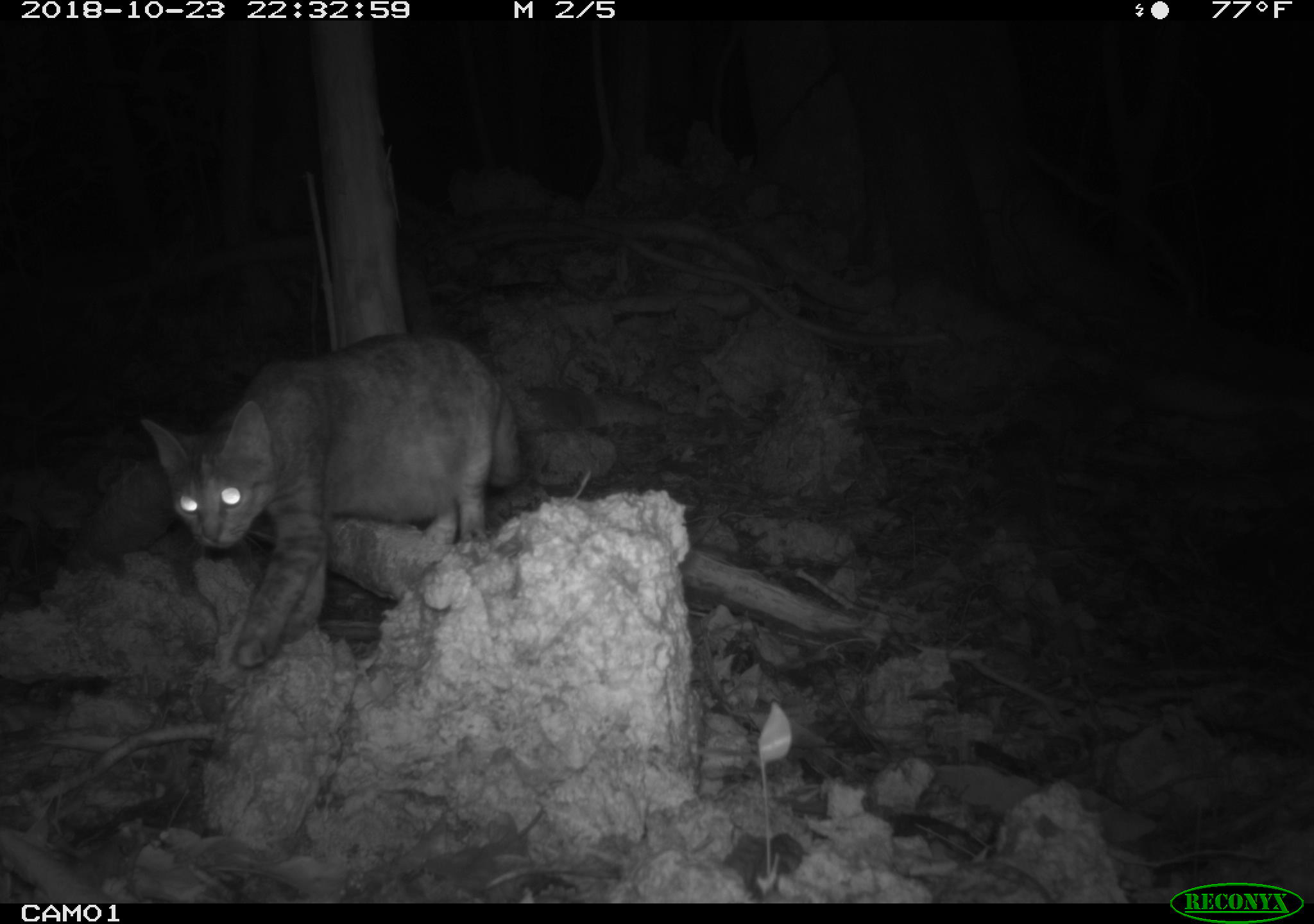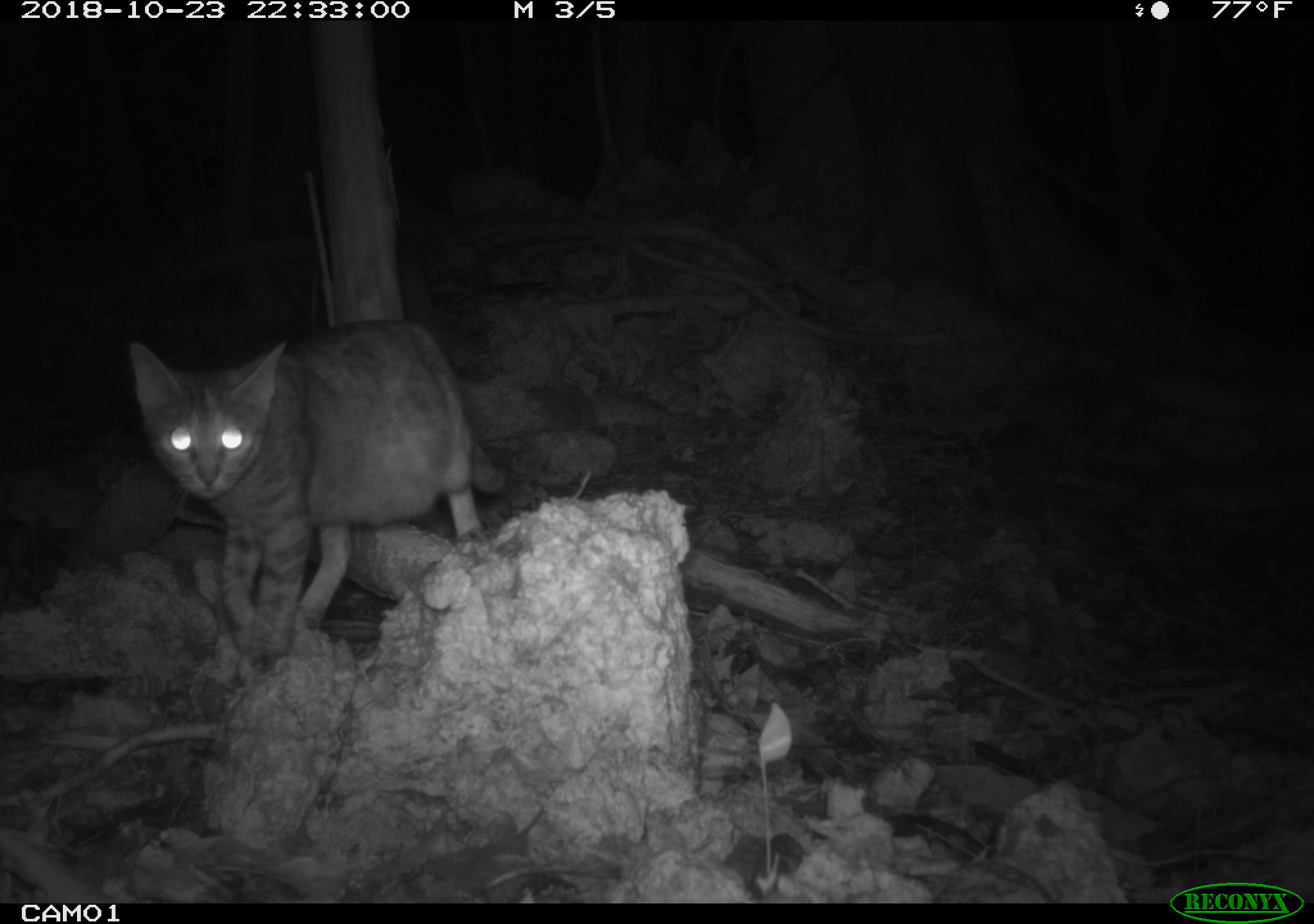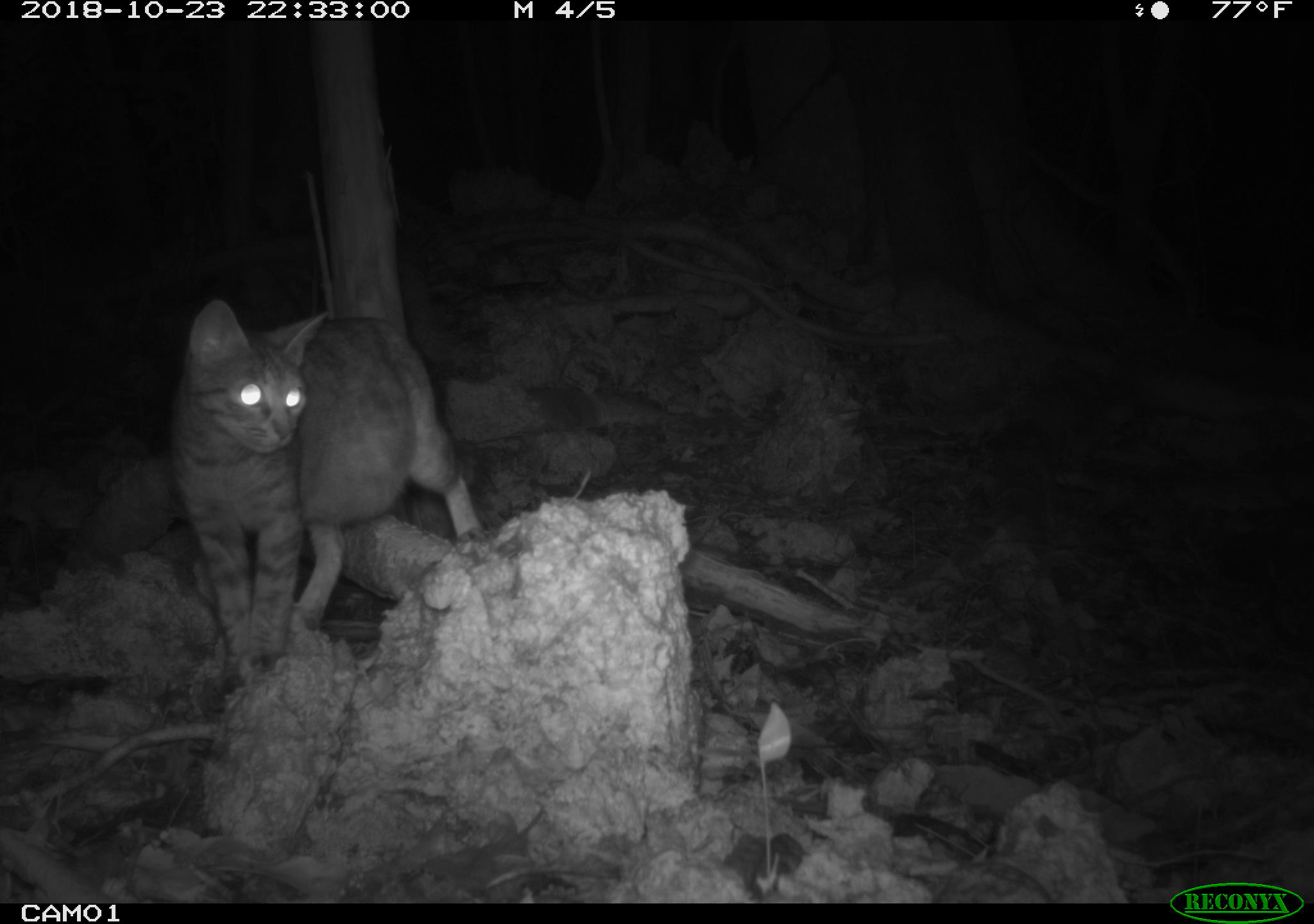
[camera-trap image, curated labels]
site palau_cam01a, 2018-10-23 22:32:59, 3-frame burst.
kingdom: Animalia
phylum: Chordata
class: Mammalia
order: Carnivora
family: Felidae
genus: Felis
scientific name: Felis catus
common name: cat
Cat (Felis catus).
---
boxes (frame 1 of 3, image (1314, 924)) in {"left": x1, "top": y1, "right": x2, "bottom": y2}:
cat: {"left": 137, "top": 332, "right": 521, "bottom": 672}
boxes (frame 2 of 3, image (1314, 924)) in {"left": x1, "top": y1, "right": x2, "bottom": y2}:
cat: {"left": 120, "top": 321, "right": 502, "bottom": 682}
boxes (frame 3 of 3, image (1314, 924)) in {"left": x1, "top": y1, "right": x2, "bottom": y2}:
cat: {"left": 164, "top": 300, "right": 483, "bottom": 685}